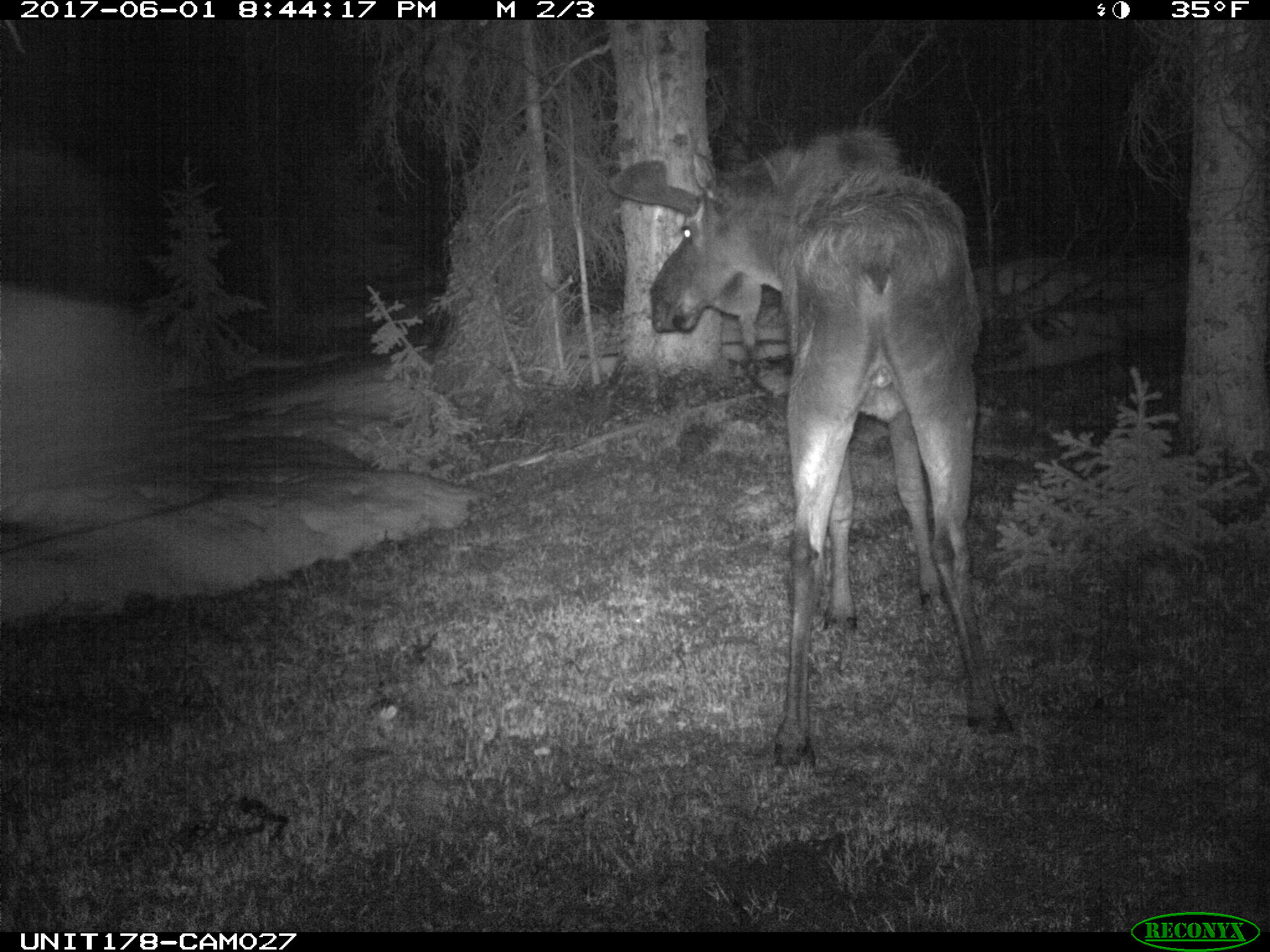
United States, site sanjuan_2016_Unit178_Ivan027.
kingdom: Animalia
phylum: Chordata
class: Mammalia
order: Artiodactyla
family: Cervidae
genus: Alces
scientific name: Alces alces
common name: moose